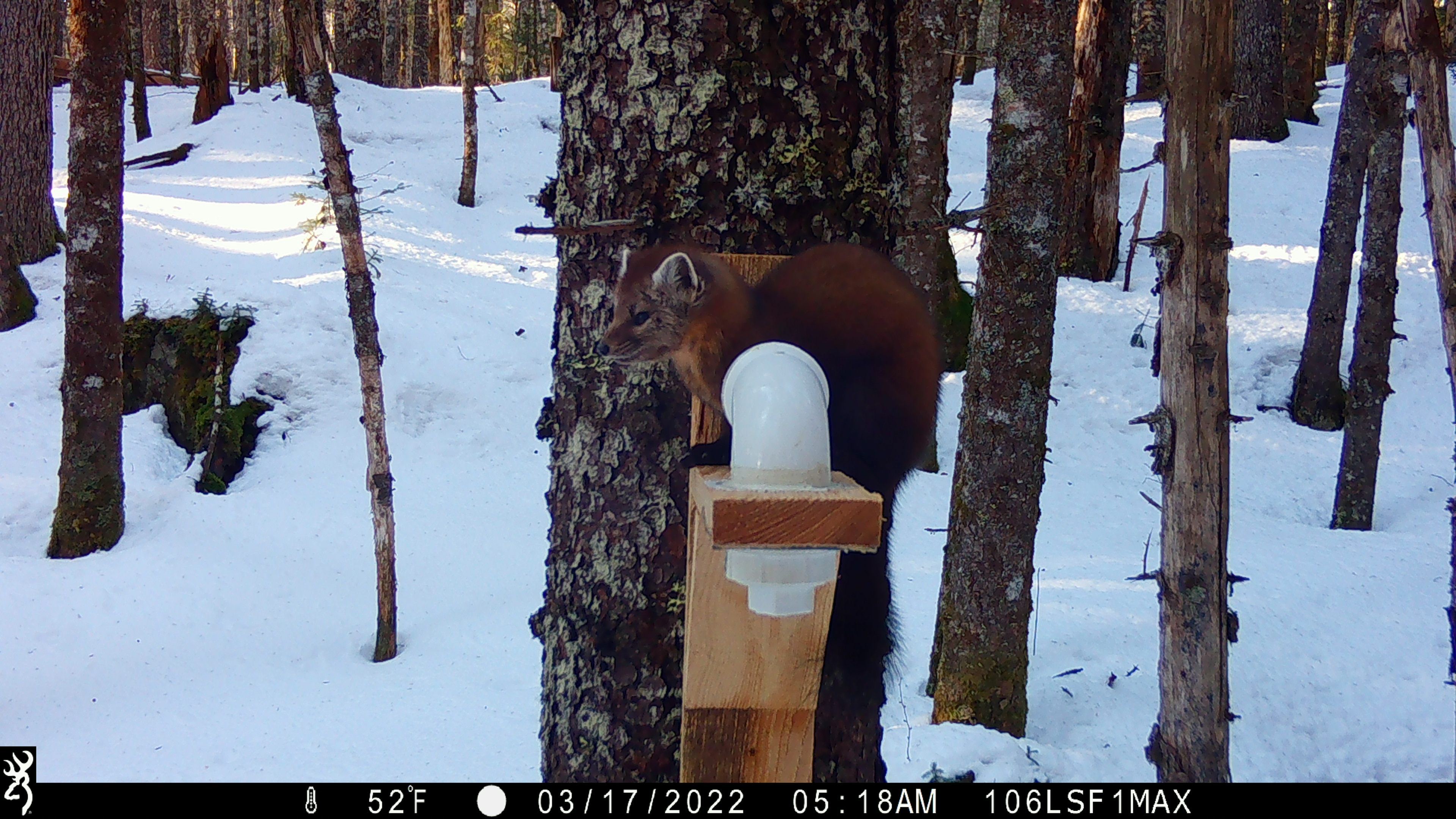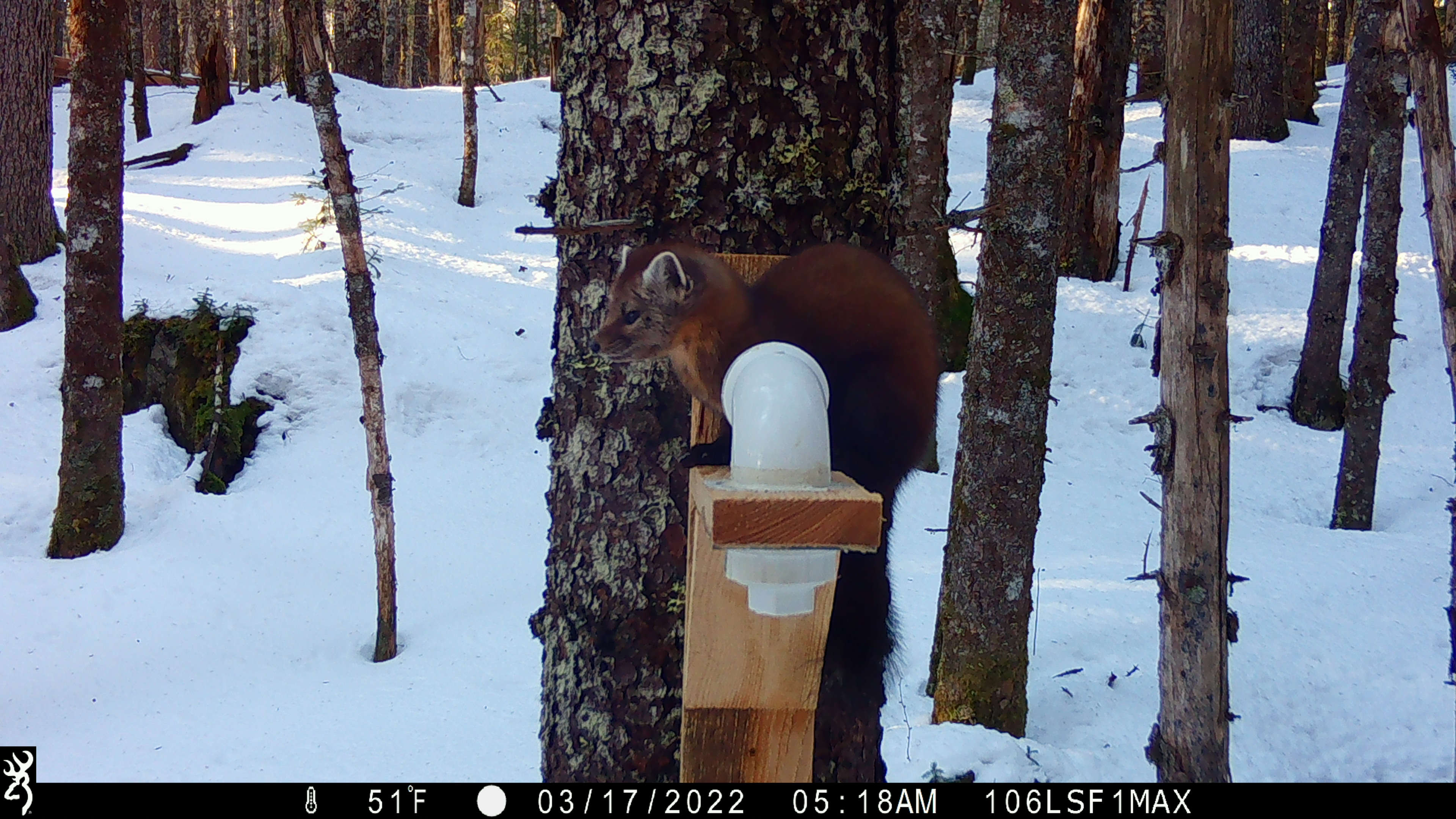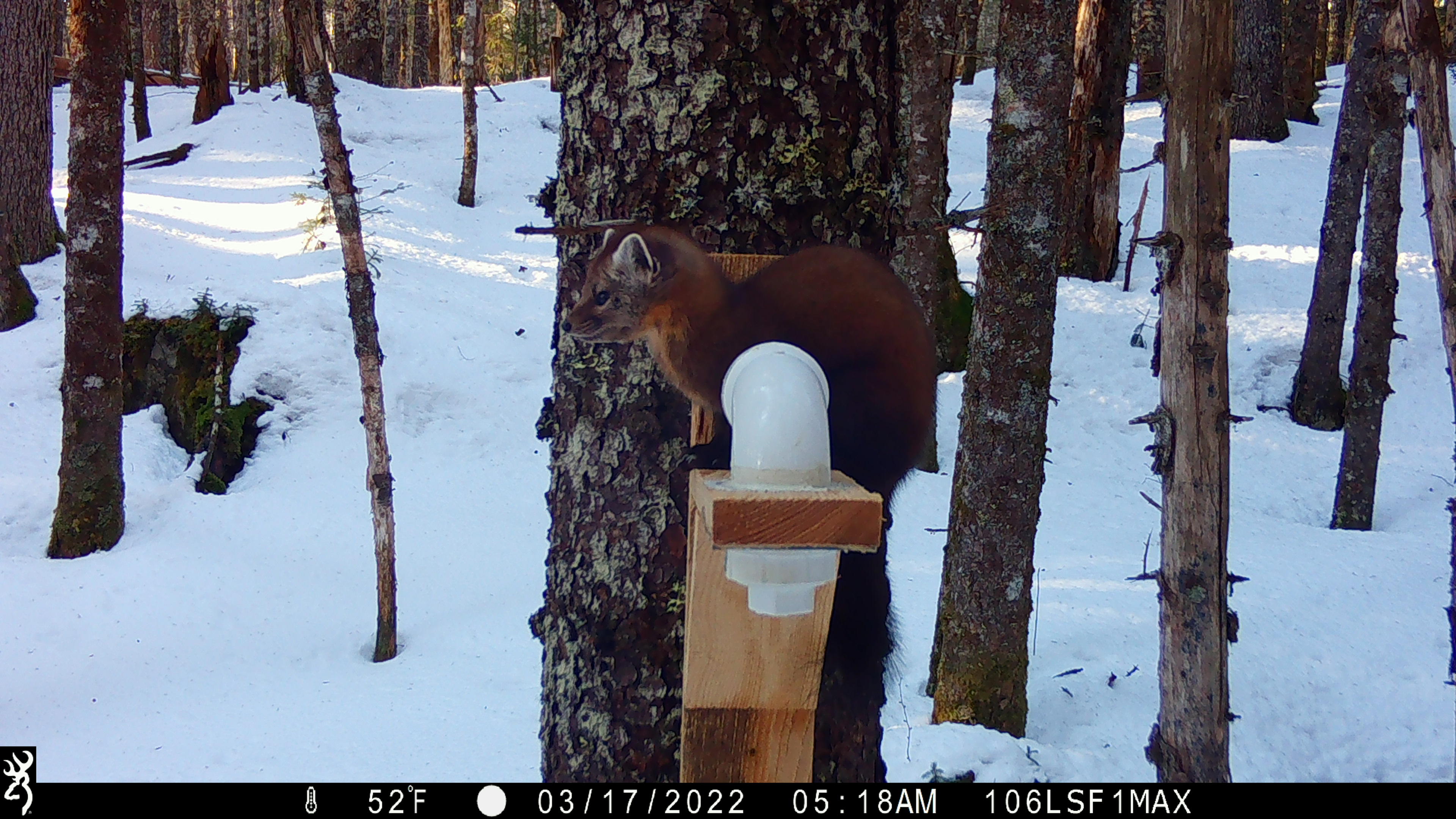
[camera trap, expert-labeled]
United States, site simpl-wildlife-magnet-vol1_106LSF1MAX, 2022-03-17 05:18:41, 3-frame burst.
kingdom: Animalia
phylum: Chordata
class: Mammalia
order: Carnivora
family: Mustelidae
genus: Martes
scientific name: Martes americana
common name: american marten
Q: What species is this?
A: American marten (Martes americana).